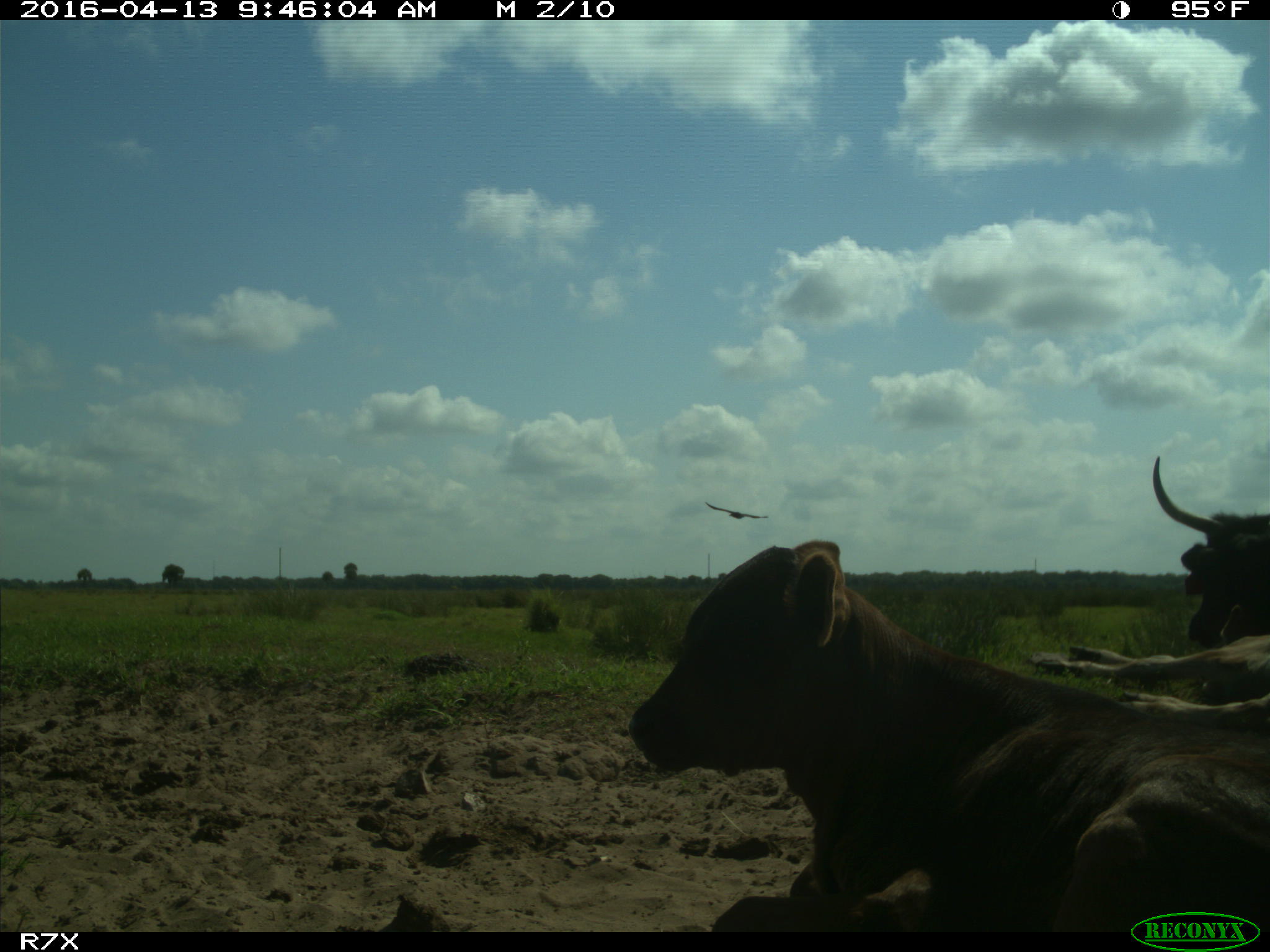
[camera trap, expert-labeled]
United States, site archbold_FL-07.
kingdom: Animalia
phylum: Chordata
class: Mammalia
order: Artiodactyla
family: Bovidae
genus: Bos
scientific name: Bos taurus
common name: domestic cow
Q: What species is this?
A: Bos taurus (domestic cow).